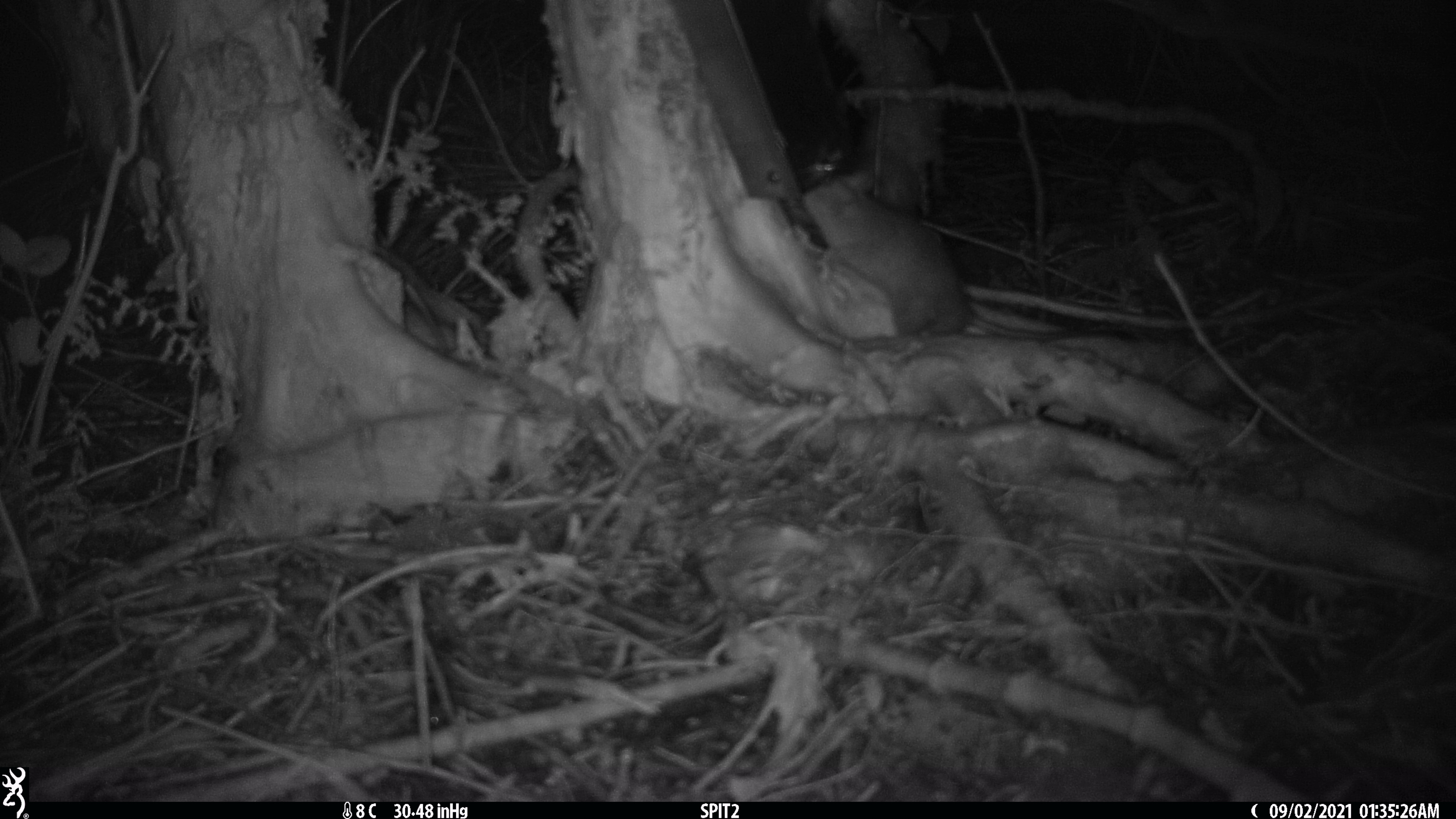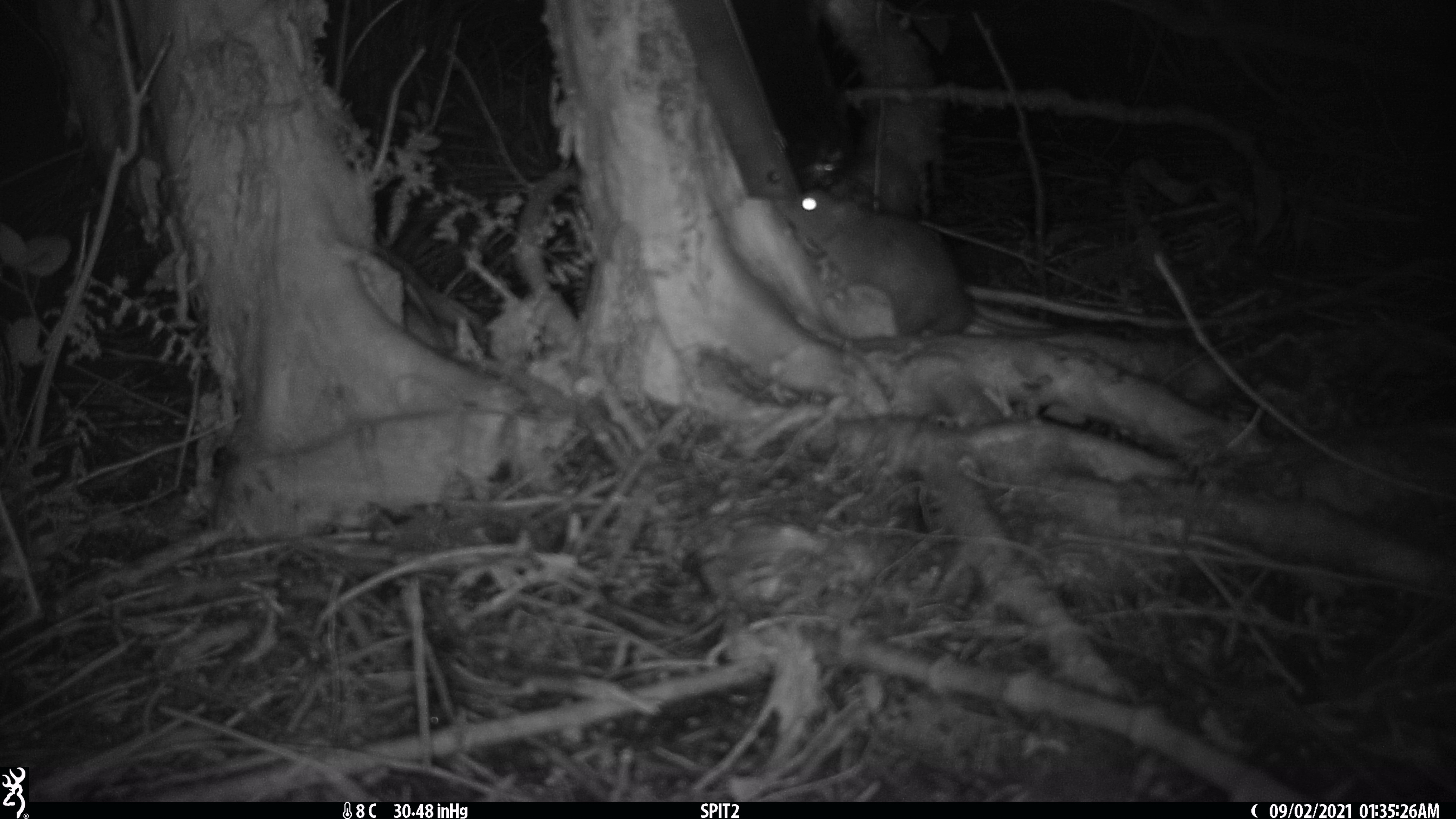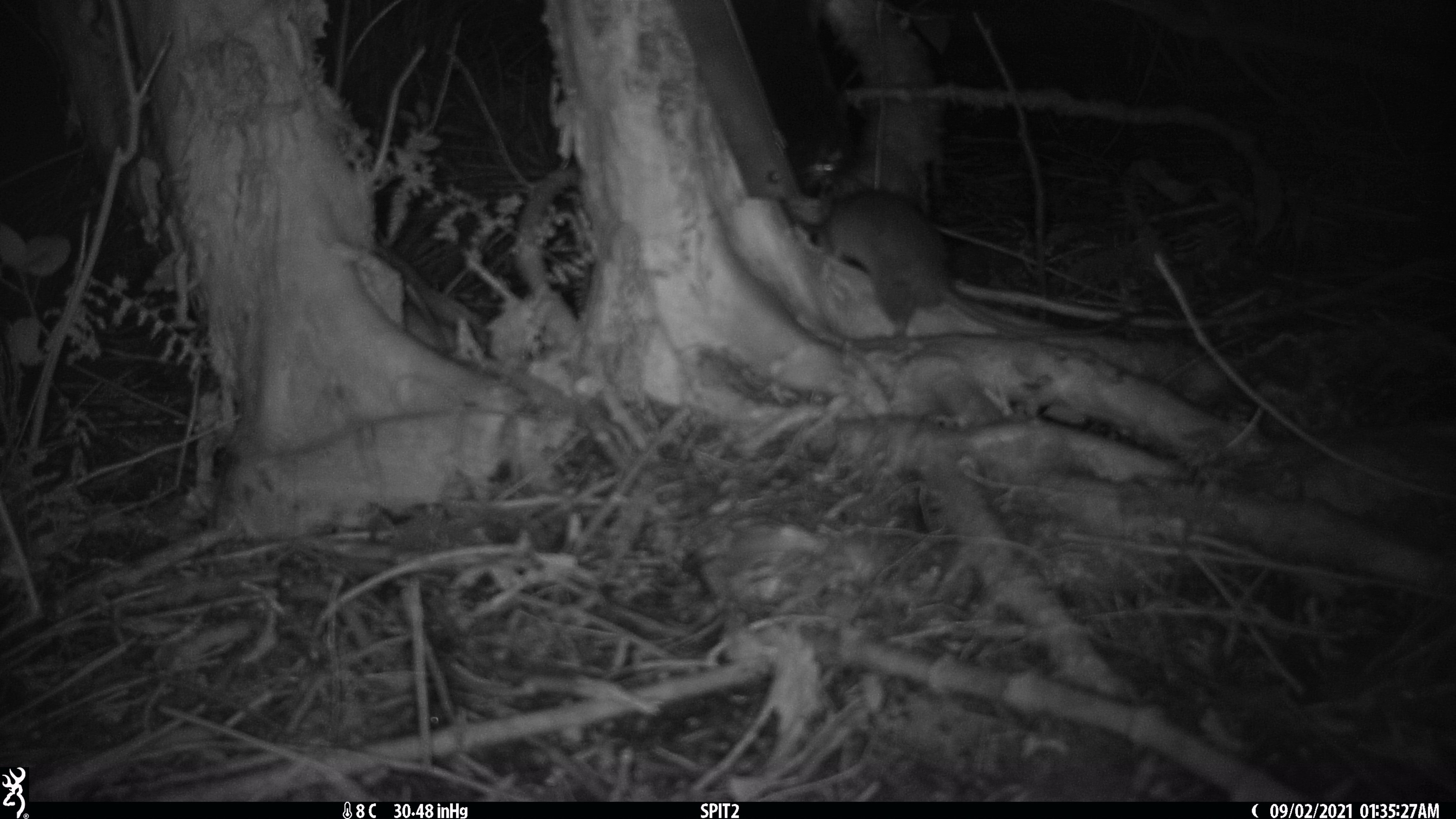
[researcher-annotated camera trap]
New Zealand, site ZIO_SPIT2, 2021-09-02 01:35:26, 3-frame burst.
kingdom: Animalia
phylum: Chordata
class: Mammalia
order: Rodentia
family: Muridae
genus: Rattus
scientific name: Rattus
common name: rat